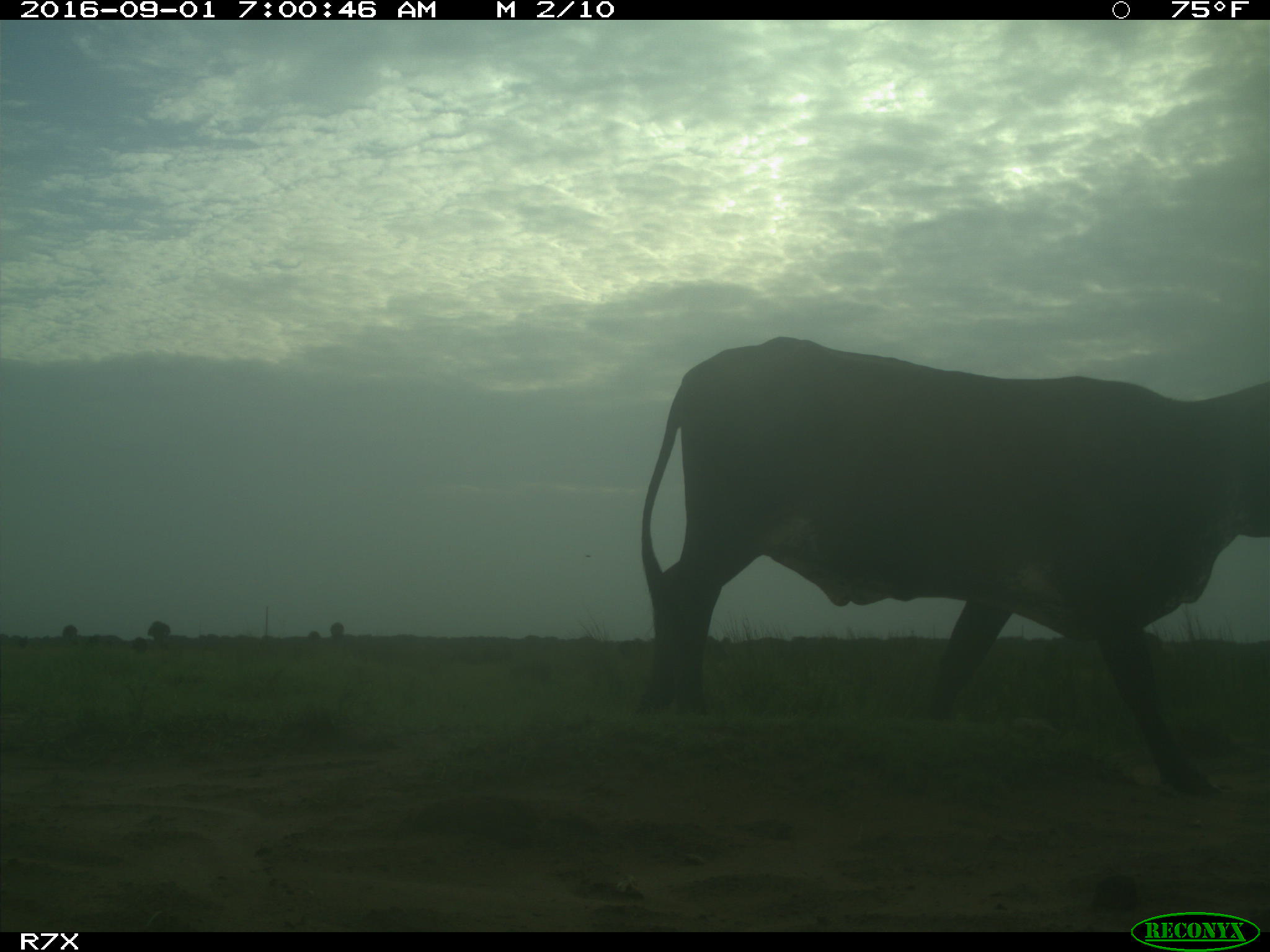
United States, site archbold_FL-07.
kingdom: Animalia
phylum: Chordata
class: Mammalia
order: Artiodactyla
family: Bovidae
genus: Bos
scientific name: Bos taurus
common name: domestic cow